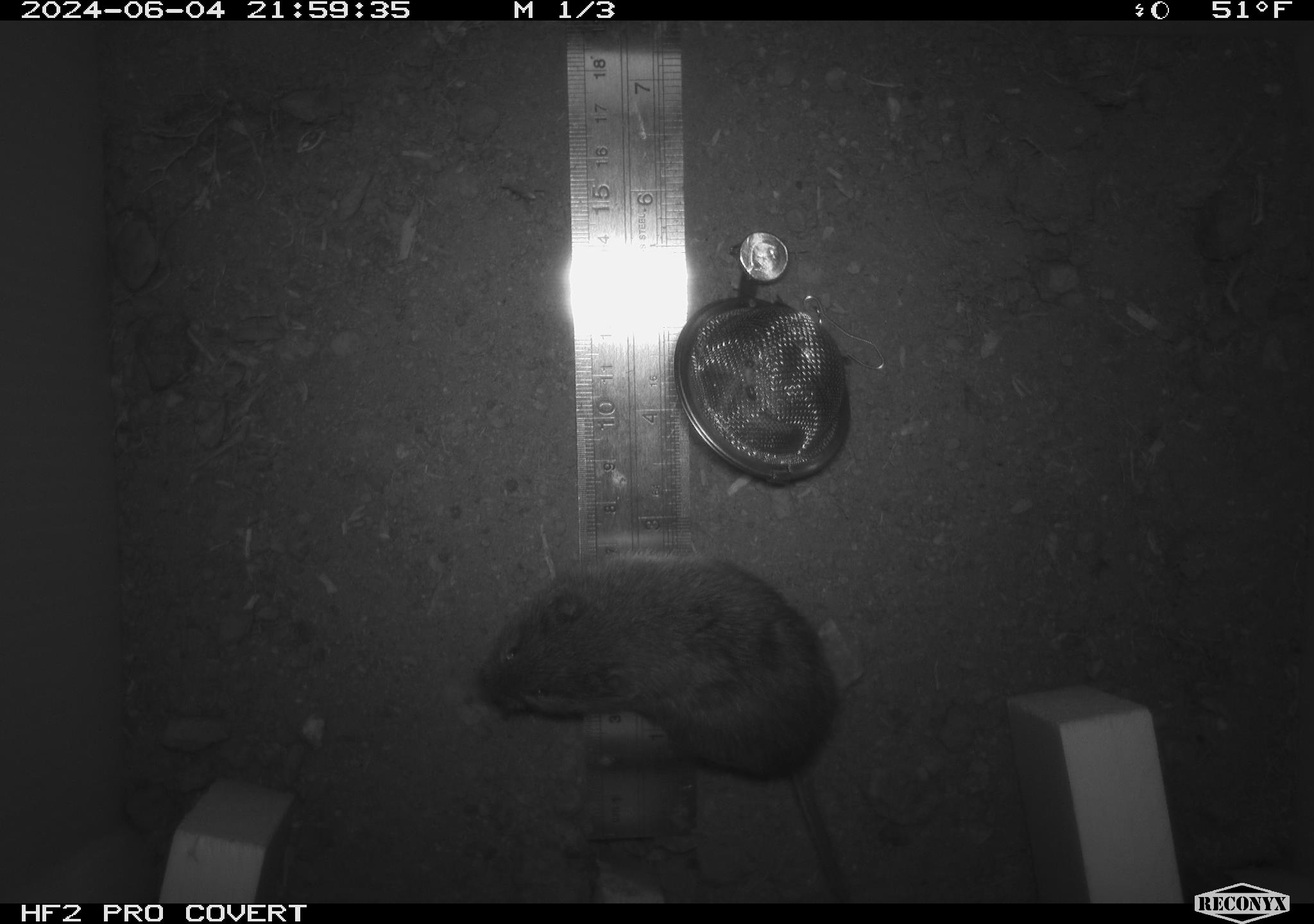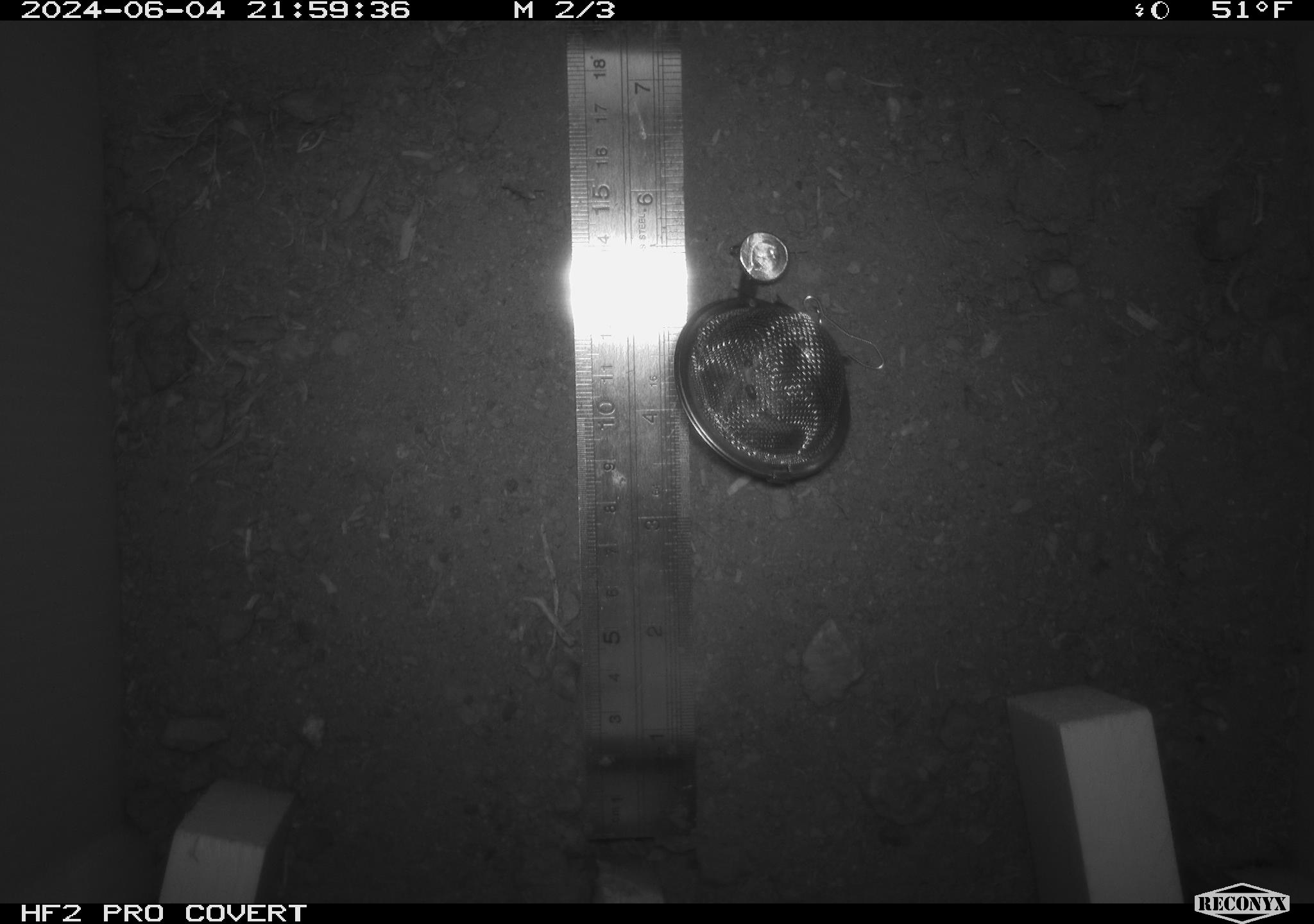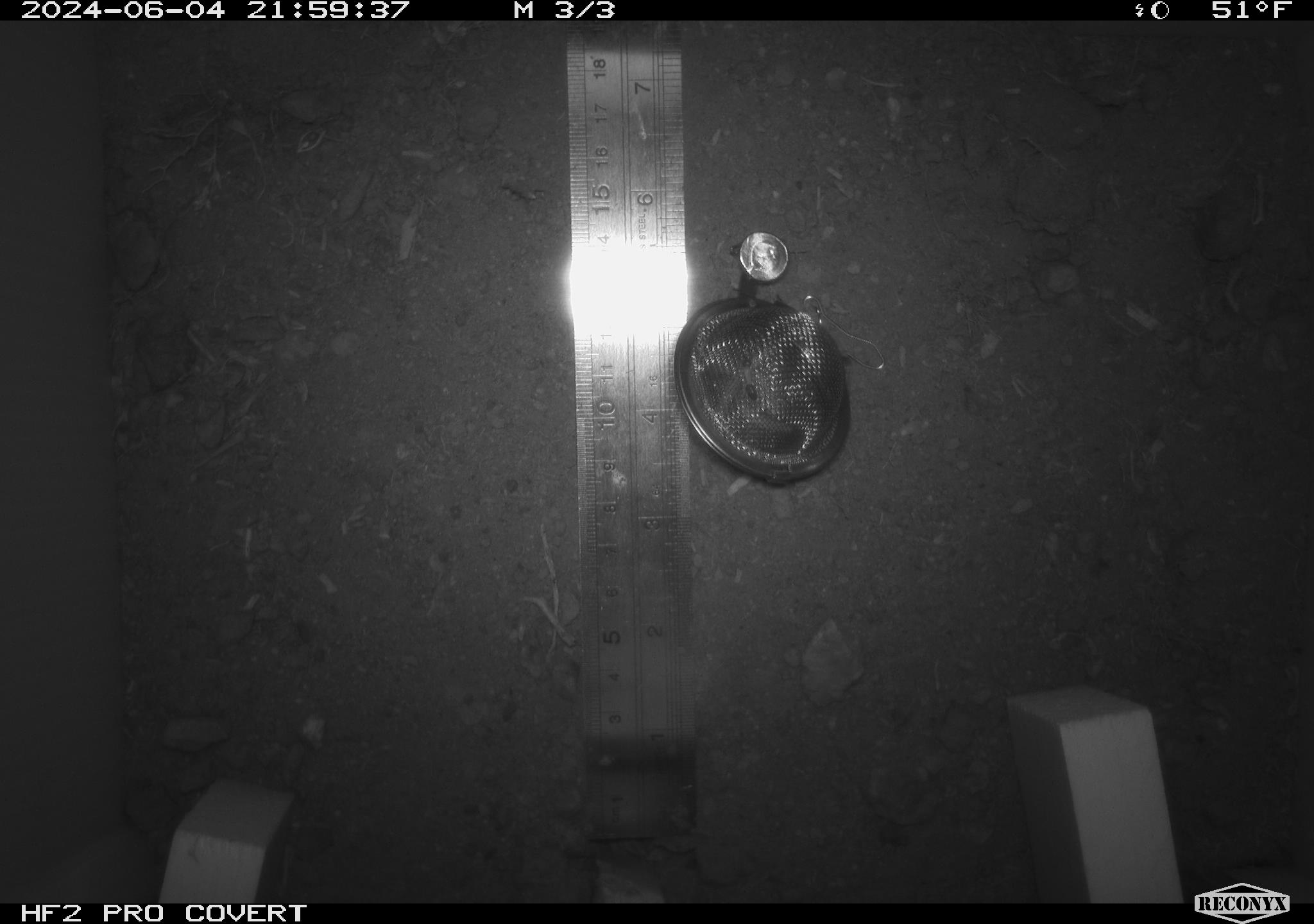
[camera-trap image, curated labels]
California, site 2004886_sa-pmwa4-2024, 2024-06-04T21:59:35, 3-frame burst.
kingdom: Animalia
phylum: Chordata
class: Mammalia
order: Rodentia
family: Cricetidae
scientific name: Arvicolinae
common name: voles, lemmings, and muskrats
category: arvicolinae subfamily